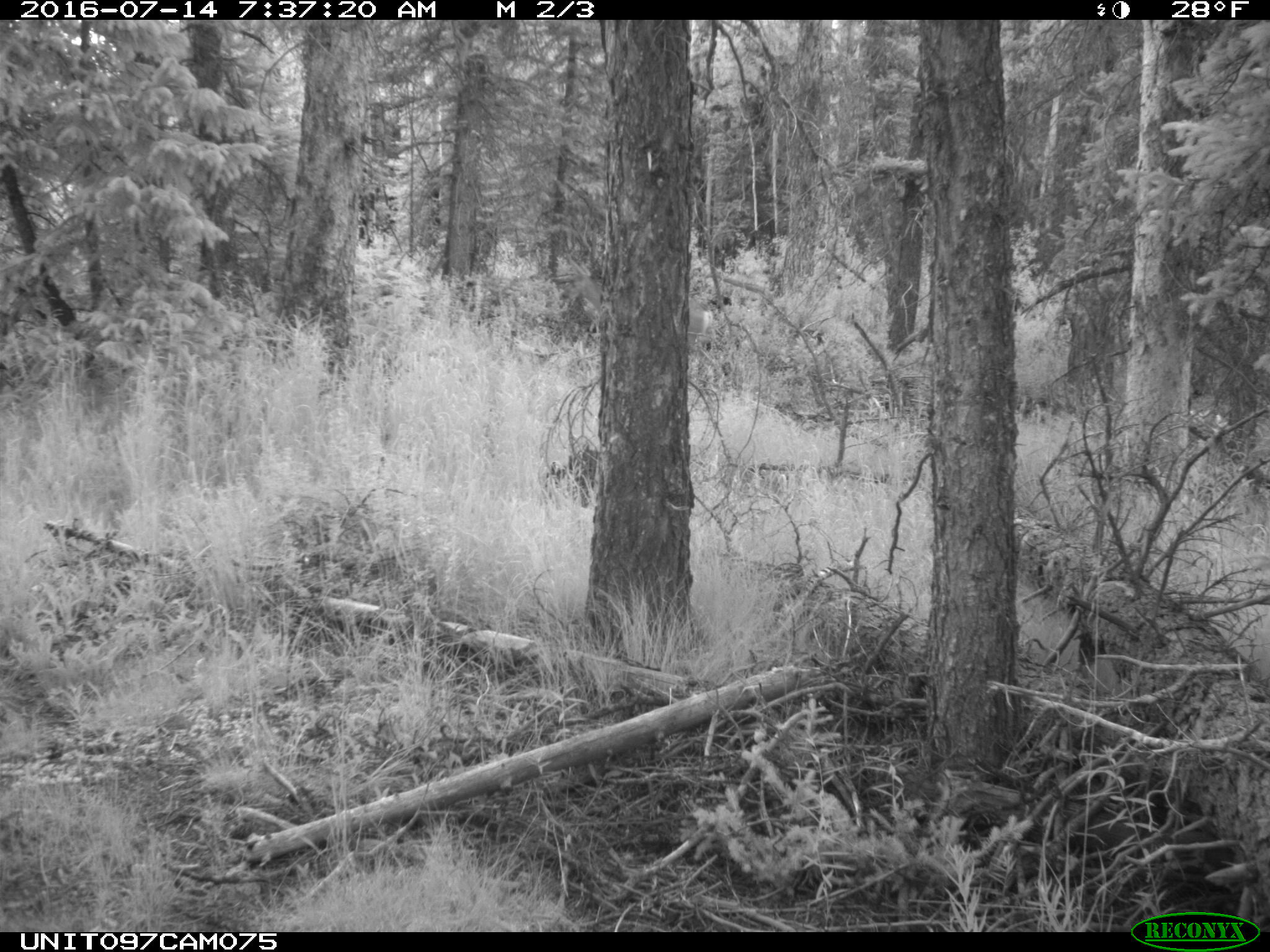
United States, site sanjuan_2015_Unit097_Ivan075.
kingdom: Animalia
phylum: Chordata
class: Mammalia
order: Artiodactyla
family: Cervidae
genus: Odocoileus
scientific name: Odocoileus hemionus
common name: mule deer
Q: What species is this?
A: Odocoileus hemionus (mule deer).